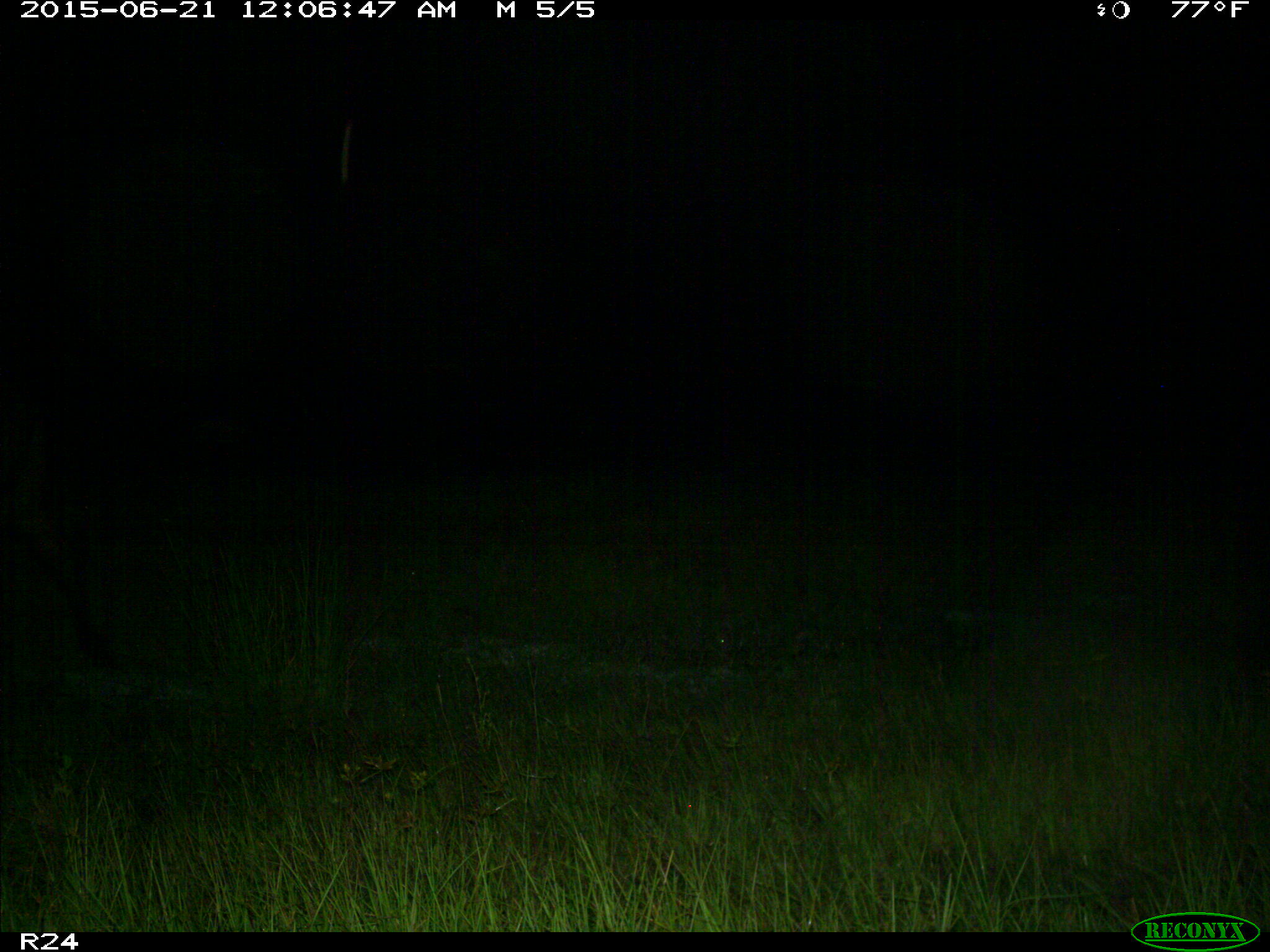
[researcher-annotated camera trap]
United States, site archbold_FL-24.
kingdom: Animalia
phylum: Chordata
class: Mammalia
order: Artiodactyla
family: Bovidae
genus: Bos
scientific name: Bos taurus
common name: domestic cow